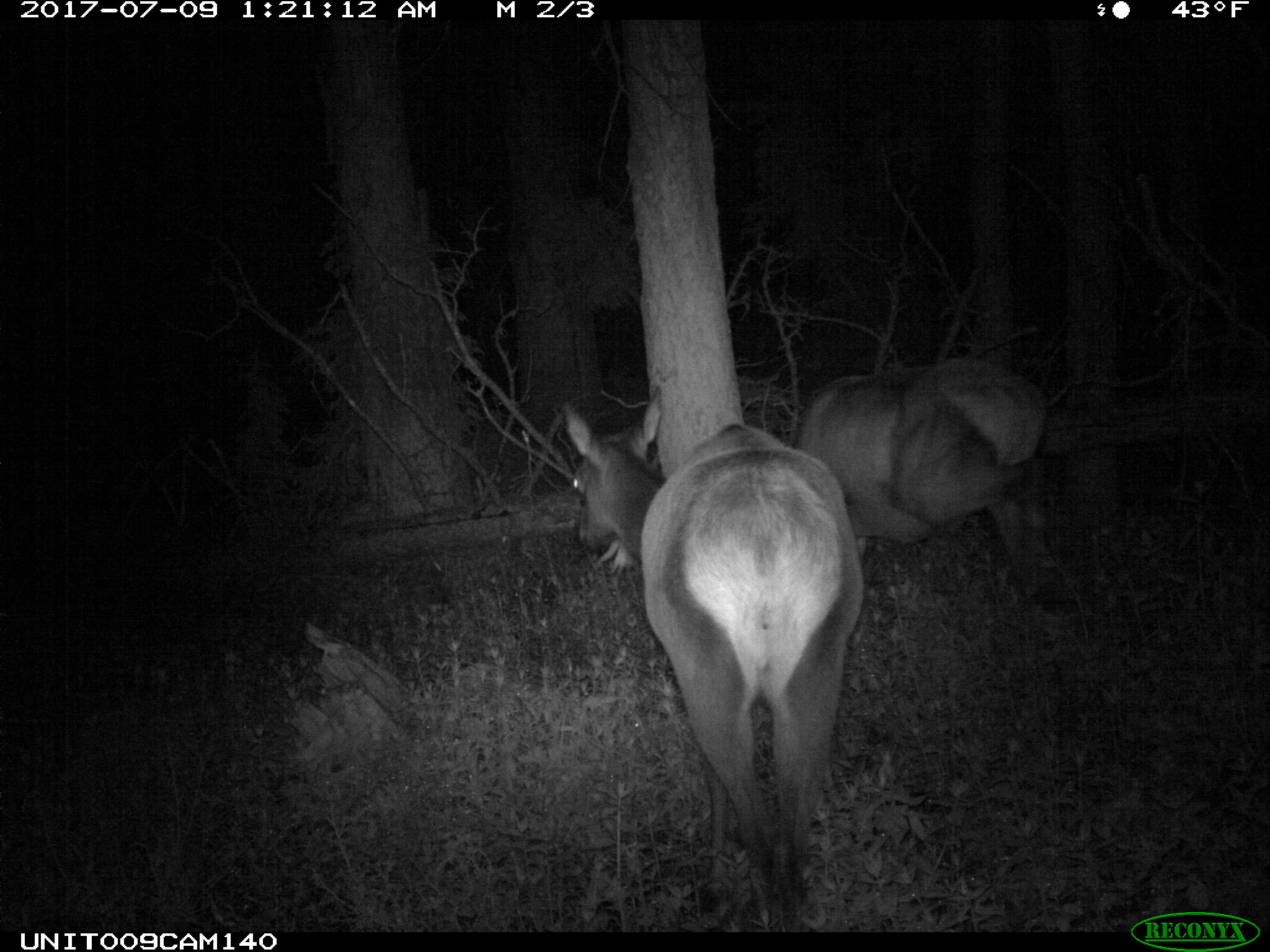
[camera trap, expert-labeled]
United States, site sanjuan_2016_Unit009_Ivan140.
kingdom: Animalia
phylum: Chordata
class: Mammalia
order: Artiodactyla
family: Cervidae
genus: Cervus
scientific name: Cervus elaphus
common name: red deer